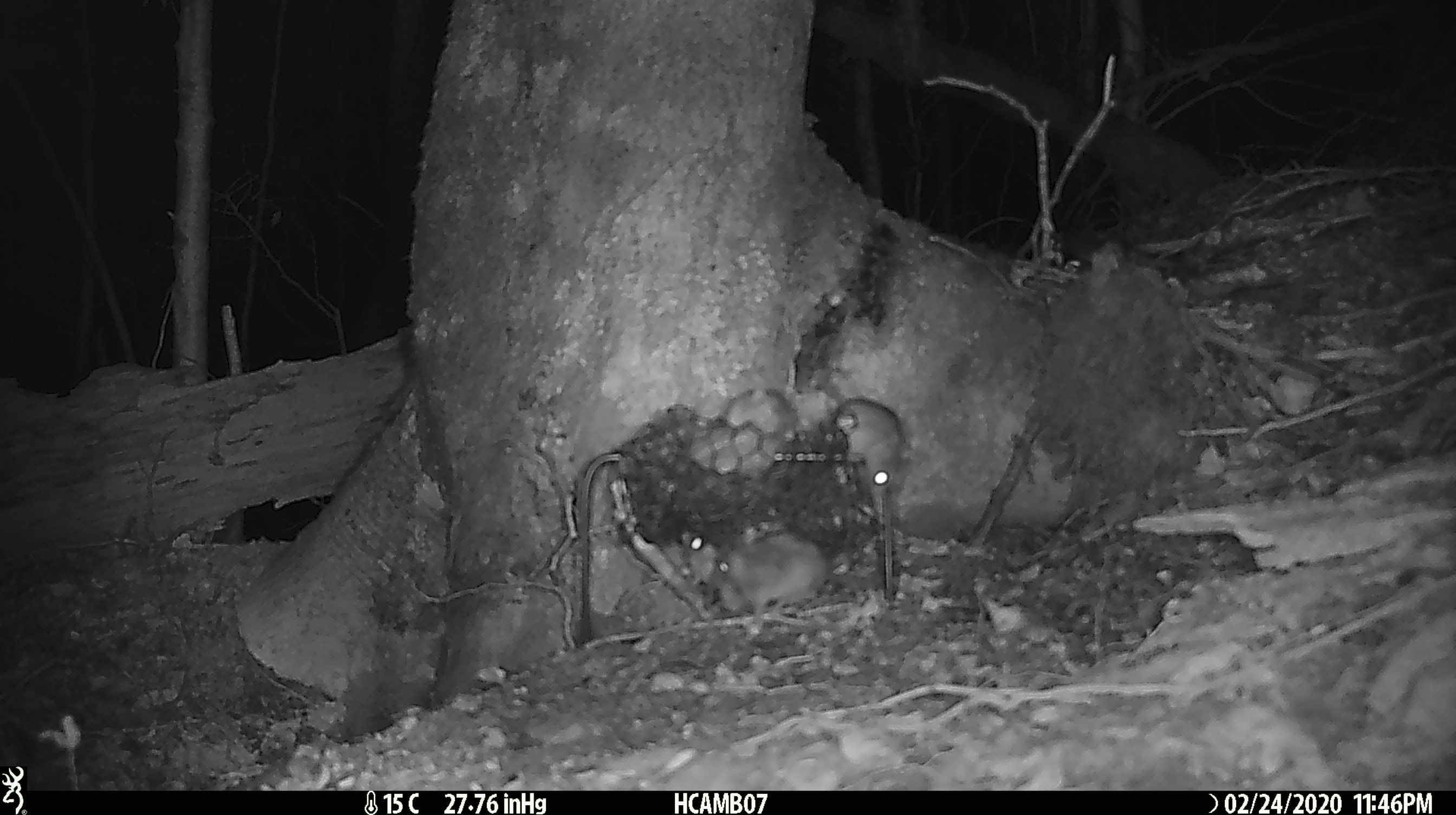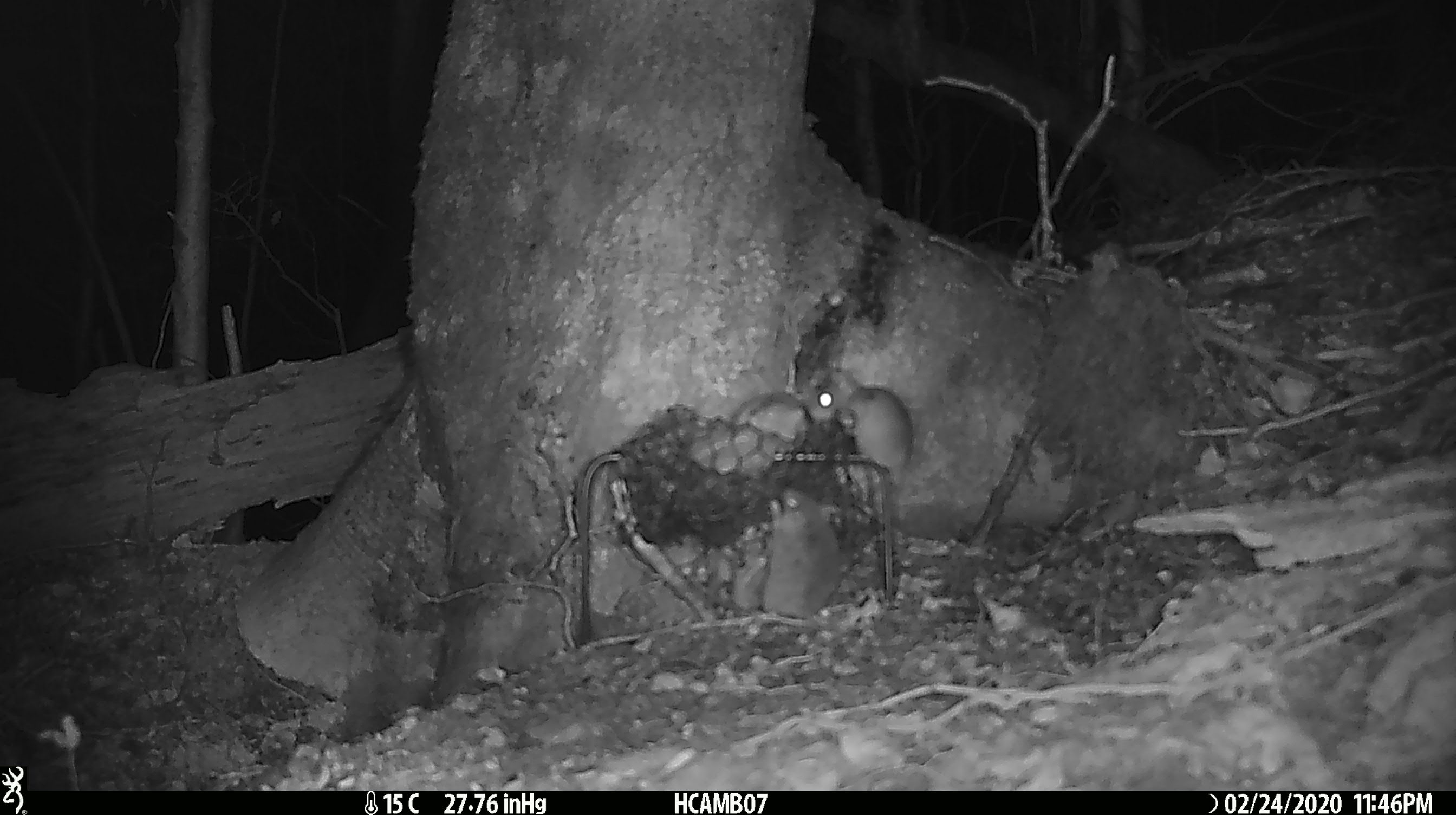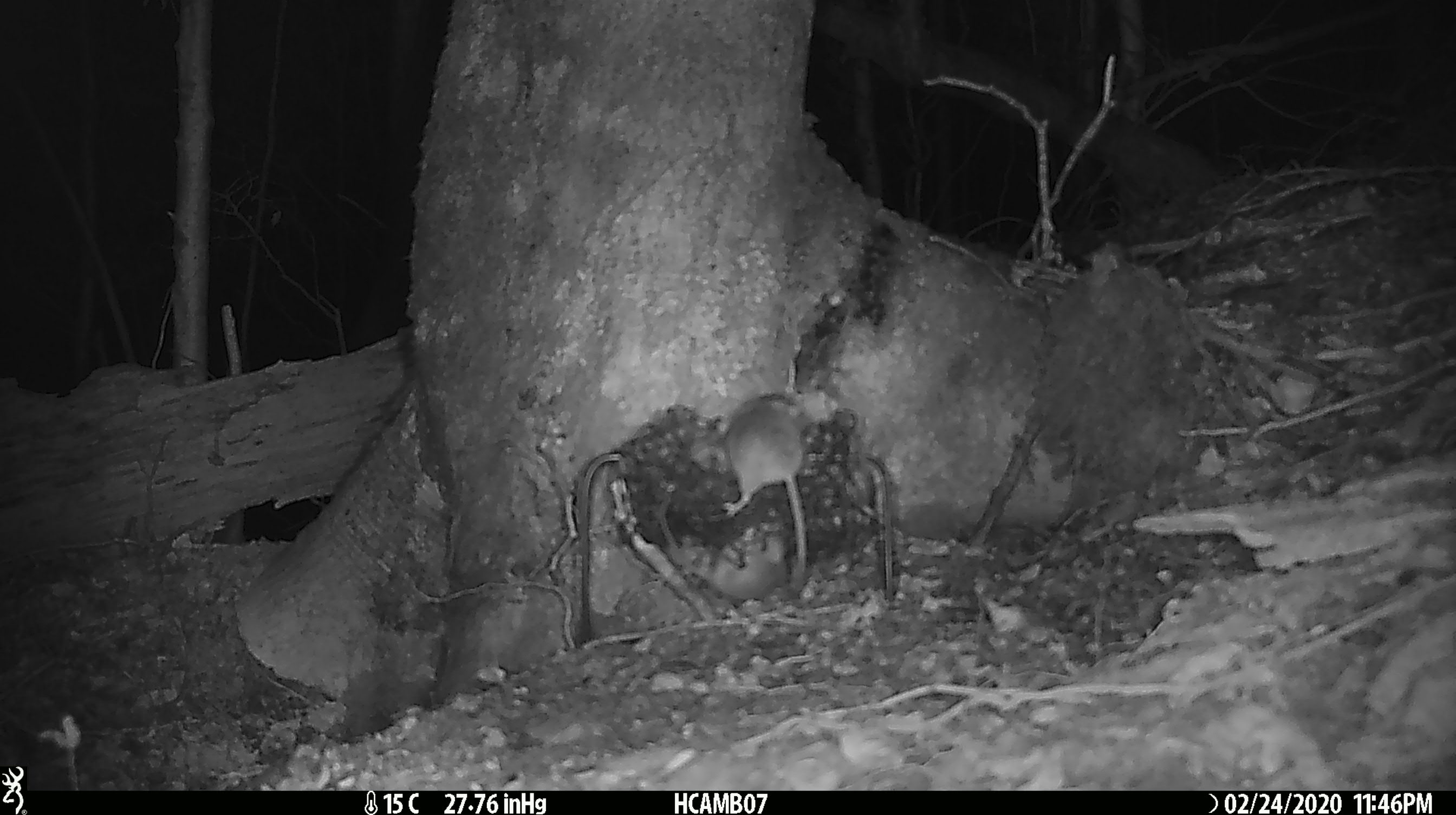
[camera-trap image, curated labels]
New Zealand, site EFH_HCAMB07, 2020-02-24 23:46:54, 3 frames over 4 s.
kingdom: Animalia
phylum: Chordata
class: Mammalia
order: Rodentia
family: Muridae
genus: Mus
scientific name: Mus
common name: mouse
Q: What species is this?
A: Mouse (Mus).